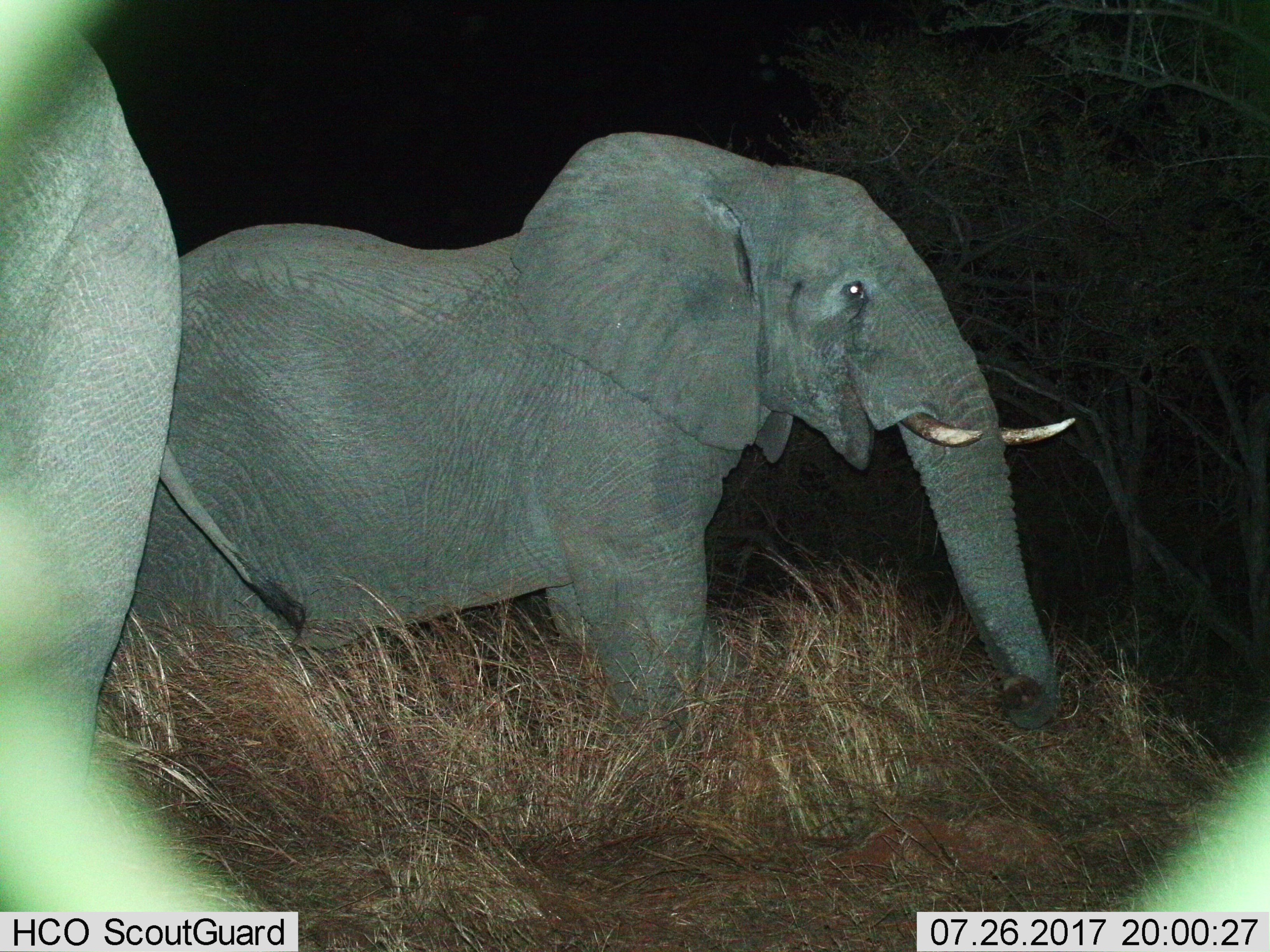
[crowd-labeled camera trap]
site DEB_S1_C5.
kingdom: Animalia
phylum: Chordata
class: Mammalia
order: Proboscidea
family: Elephantidae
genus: Loxodonta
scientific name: Loxodonta africana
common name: african bush elephant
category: elephant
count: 2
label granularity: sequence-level